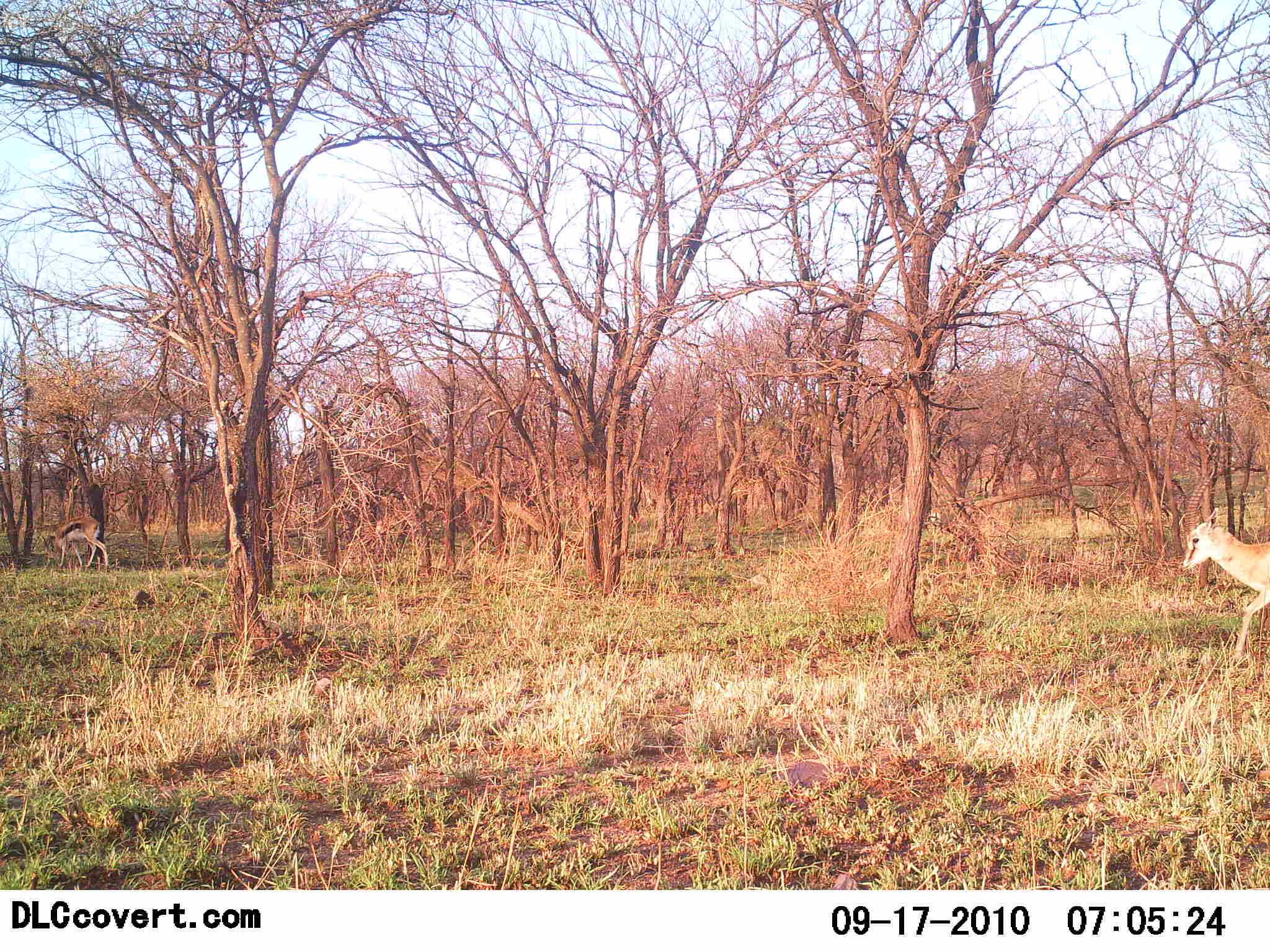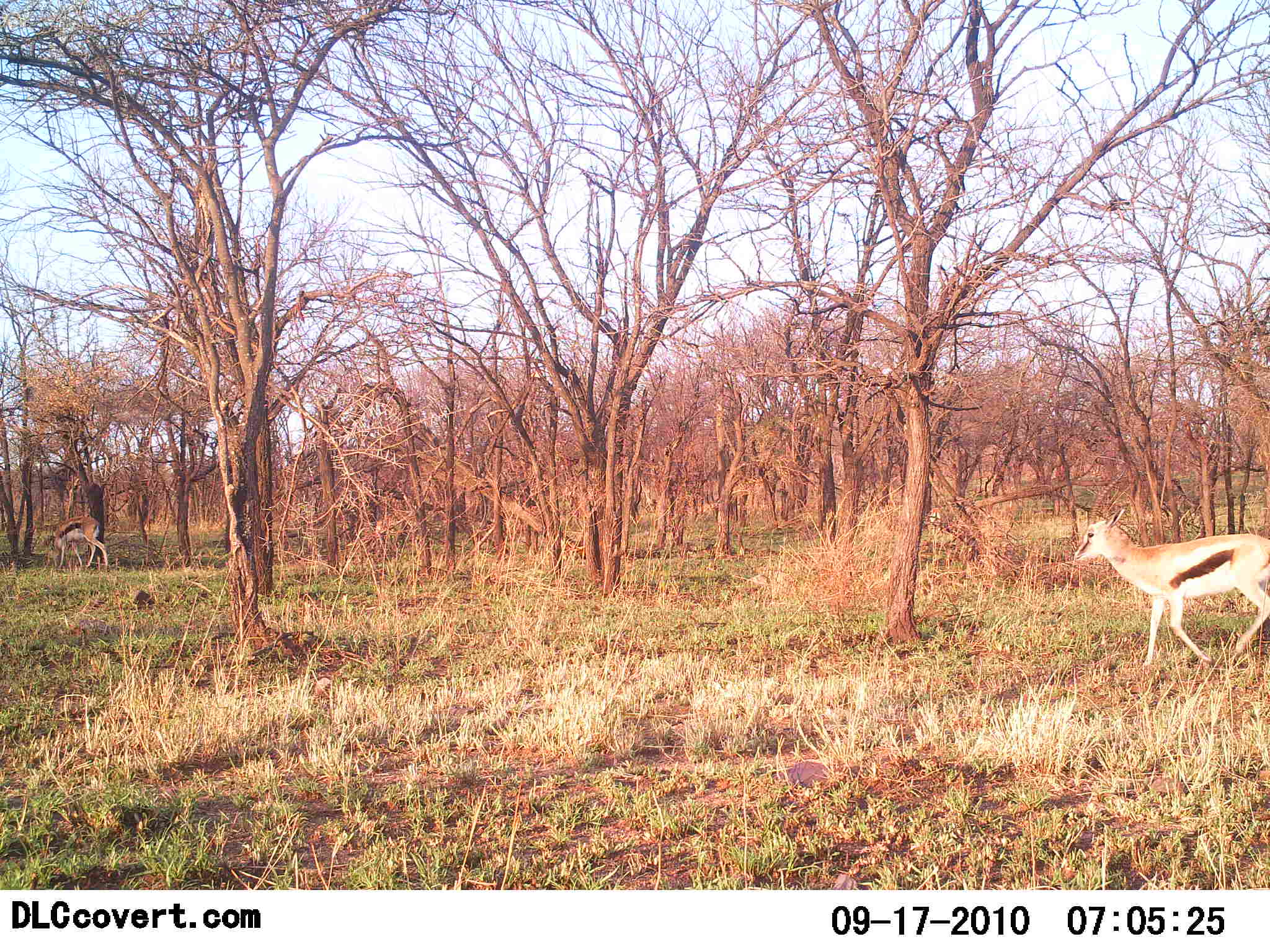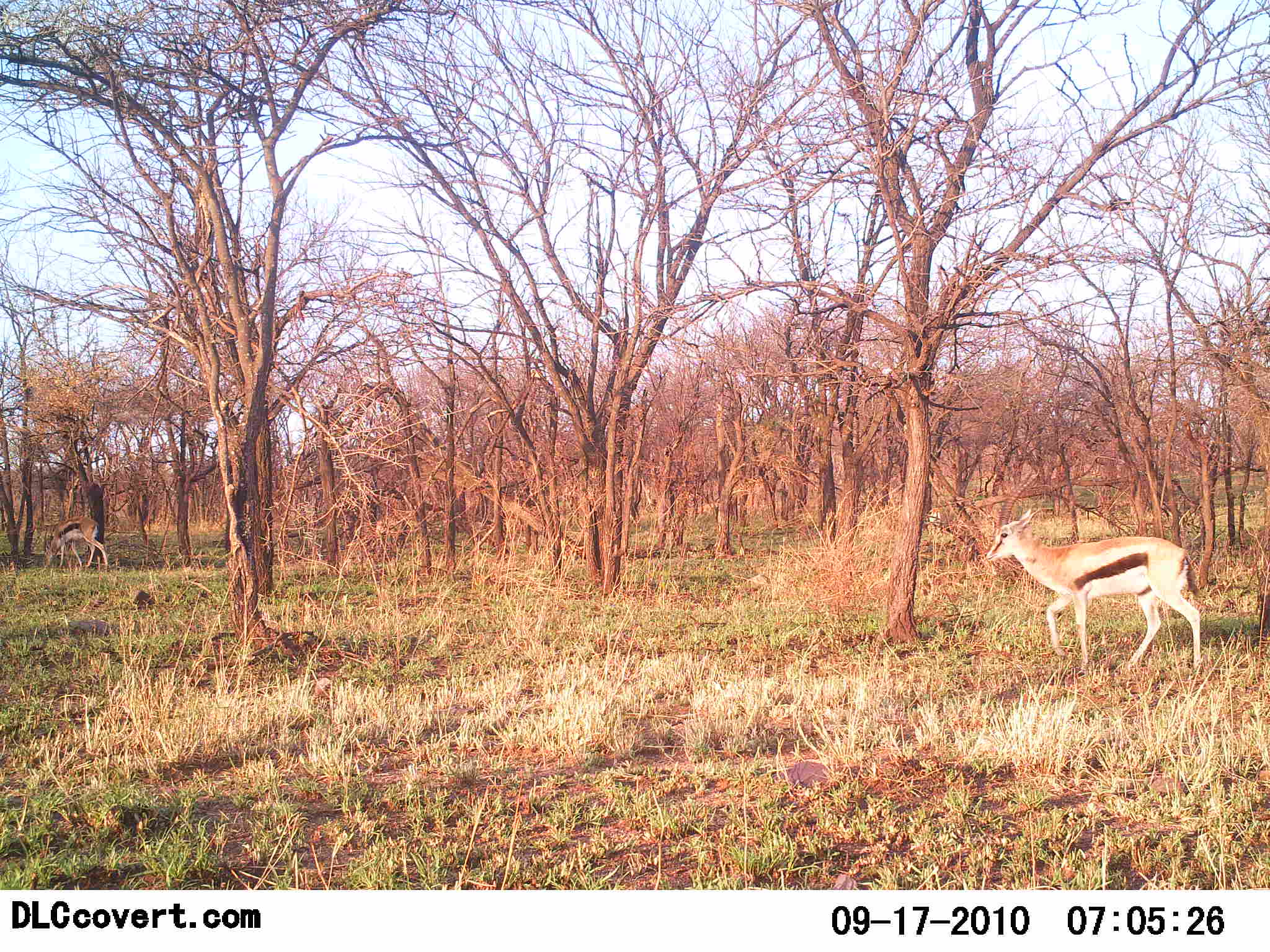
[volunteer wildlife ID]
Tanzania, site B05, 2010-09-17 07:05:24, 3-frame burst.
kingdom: Animalia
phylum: Chordata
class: Mammalia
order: Artiodactyla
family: Bovidae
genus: Eudorcas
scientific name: Eudorcas thomsonii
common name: thomson's gazelle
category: gazellethomsons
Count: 2.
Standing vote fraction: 21%.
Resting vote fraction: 0%.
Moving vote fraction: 100%.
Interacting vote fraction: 0%.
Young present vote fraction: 0%.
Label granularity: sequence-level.